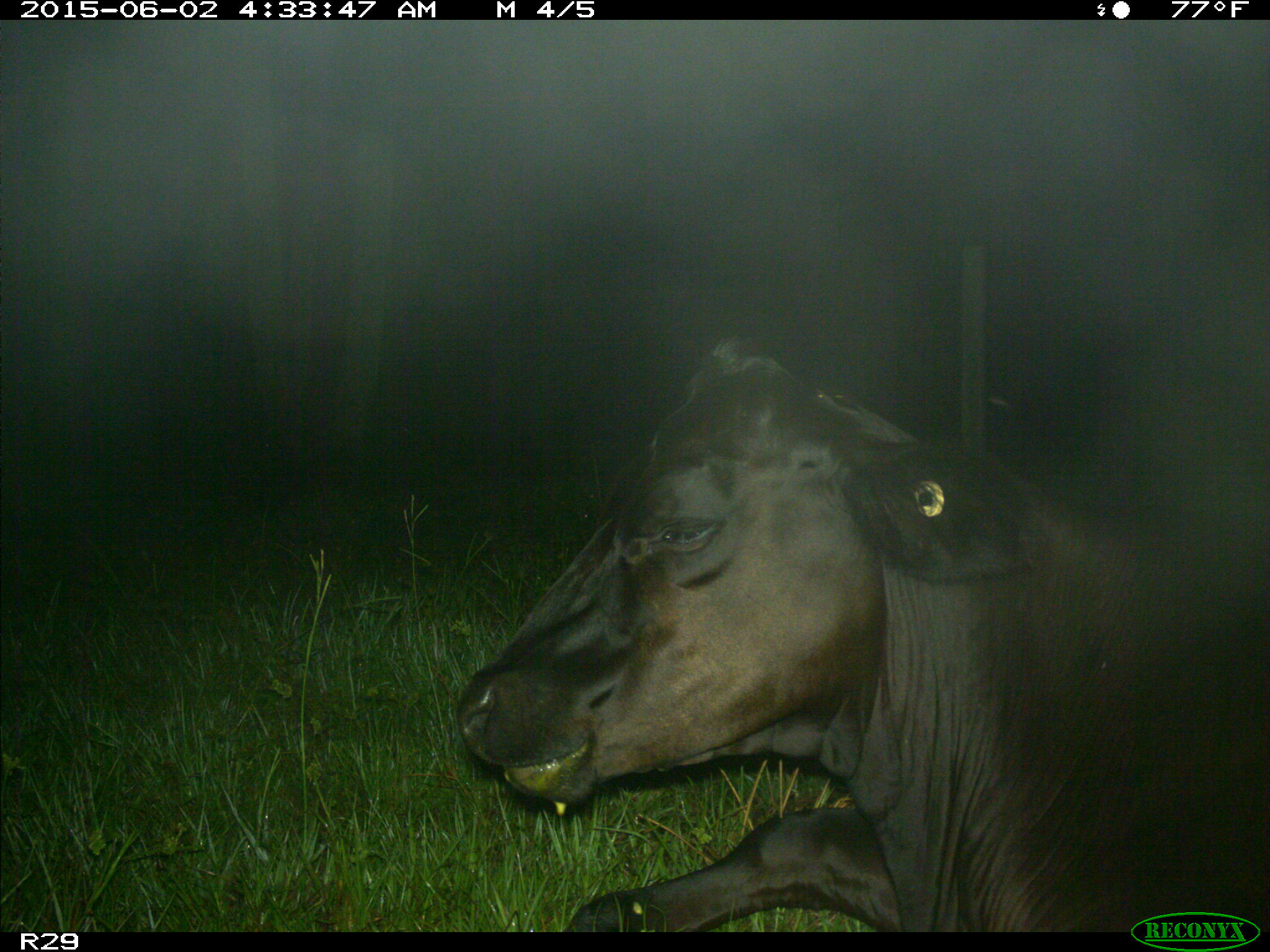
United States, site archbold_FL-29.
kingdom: Animalia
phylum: Chordata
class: Mammalia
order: Artiodactyla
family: Bovidae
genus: Bos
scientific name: Bos taurus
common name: domestic cow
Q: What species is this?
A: Bos taurus (domestic cow).